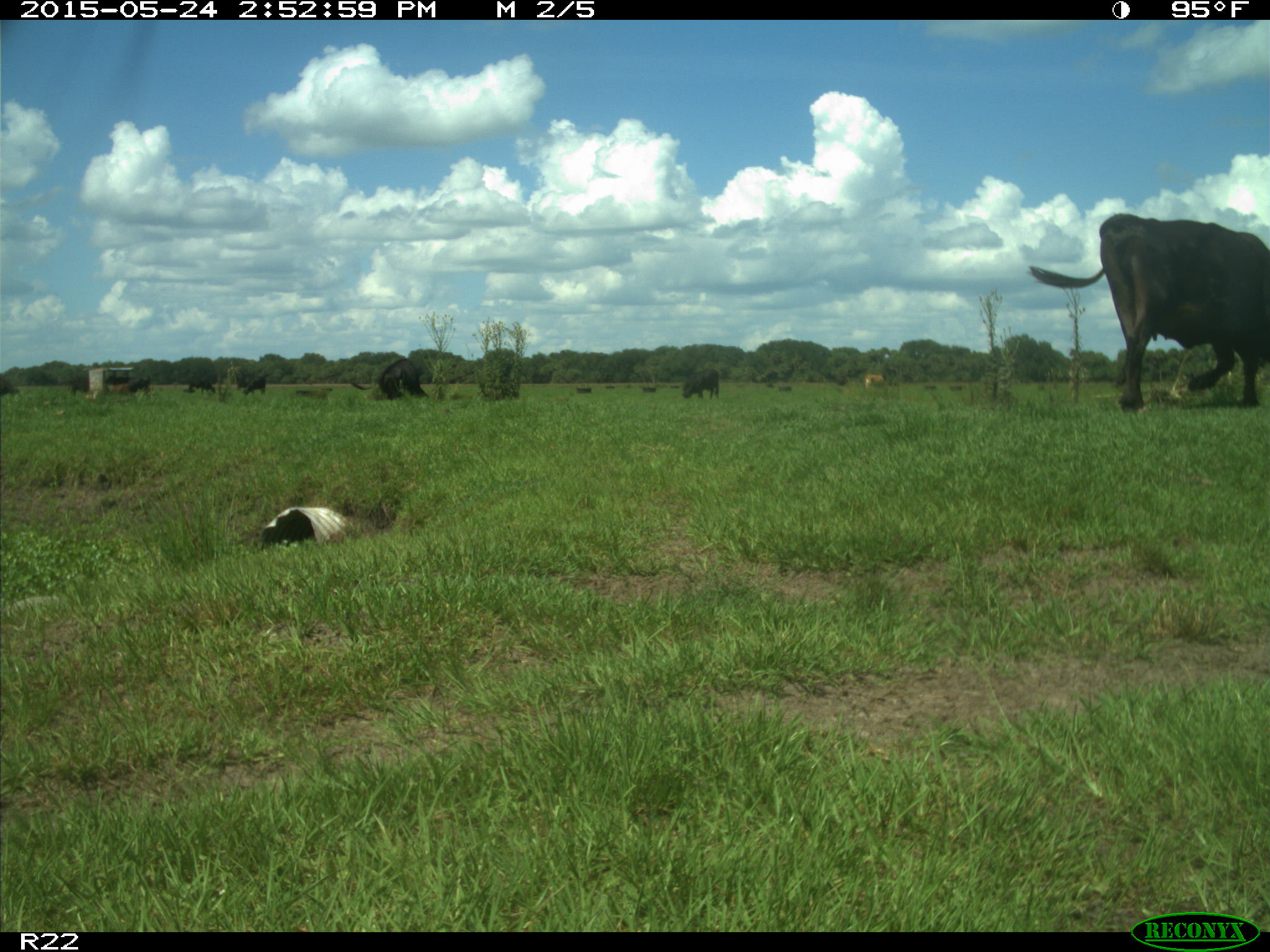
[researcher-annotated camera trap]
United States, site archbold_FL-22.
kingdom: Animalia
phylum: Chordata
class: Mammalia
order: Artiodactyla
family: Bovidae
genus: Bos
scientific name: Bos taurus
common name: domestic cow